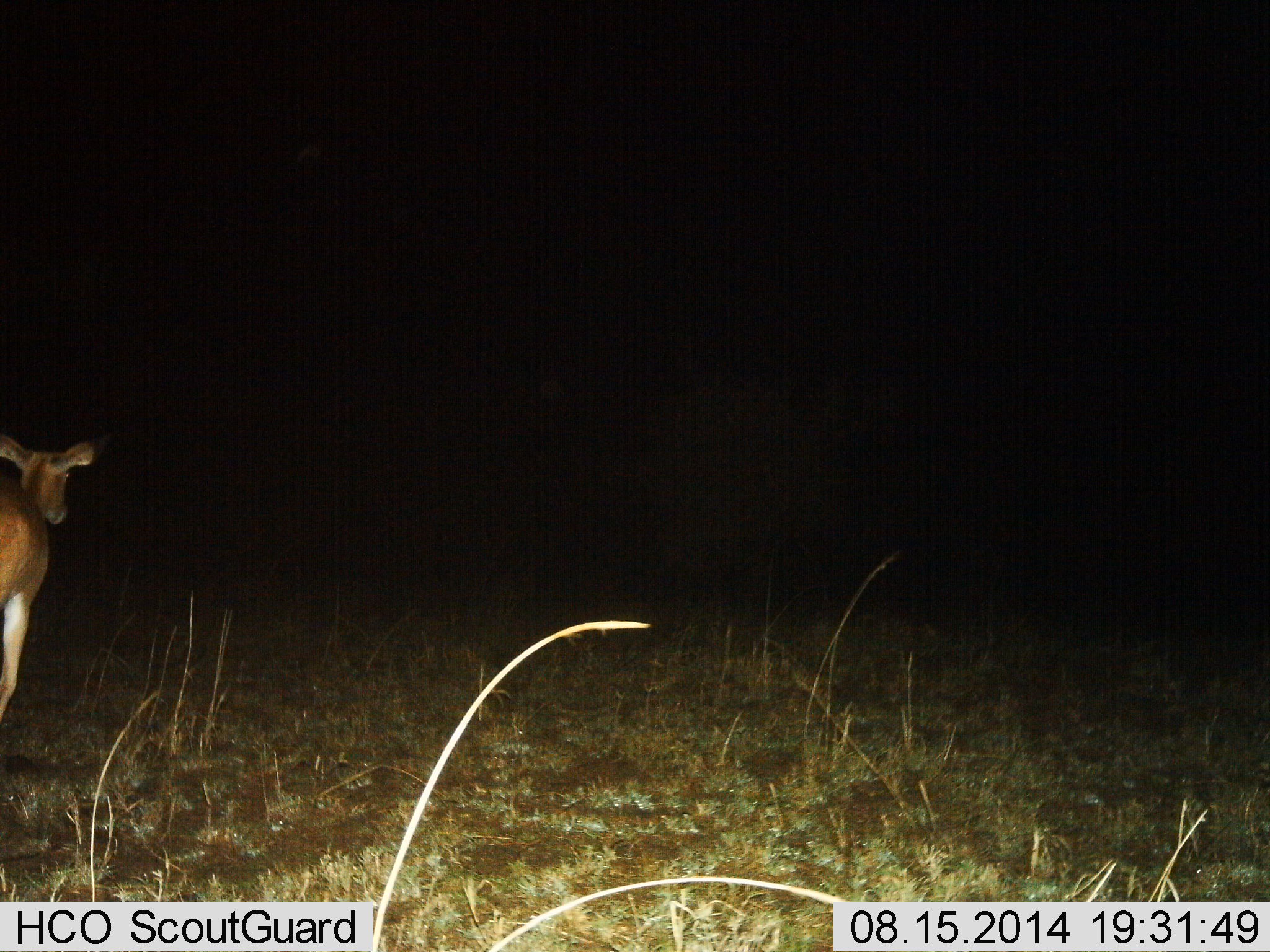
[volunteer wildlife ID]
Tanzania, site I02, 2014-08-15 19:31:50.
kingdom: Animalia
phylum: Chordata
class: Mammalia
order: Artiodactyla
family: Bovidae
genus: Aepyceros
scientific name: Aepyceros melampus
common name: impala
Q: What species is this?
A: Impala (Aepyceros melampus).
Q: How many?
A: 1.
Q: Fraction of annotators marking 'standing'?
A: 0%.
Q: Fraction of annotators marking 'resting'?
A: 0%.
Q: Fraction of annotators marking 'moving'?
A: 100%.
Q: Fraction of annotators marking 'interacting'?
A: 0%.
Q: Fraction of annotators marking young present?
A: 0%.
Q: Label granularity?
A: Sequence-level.